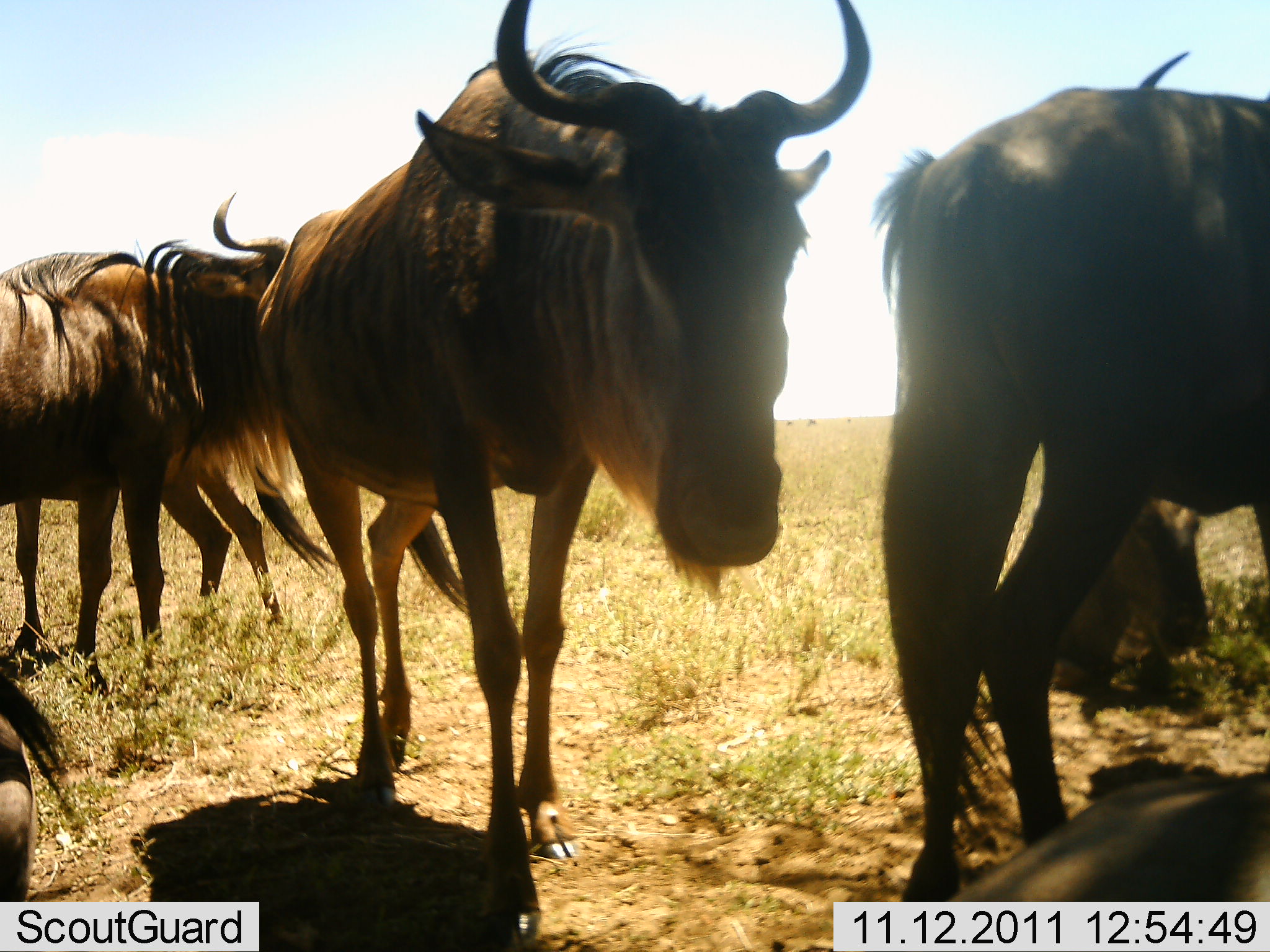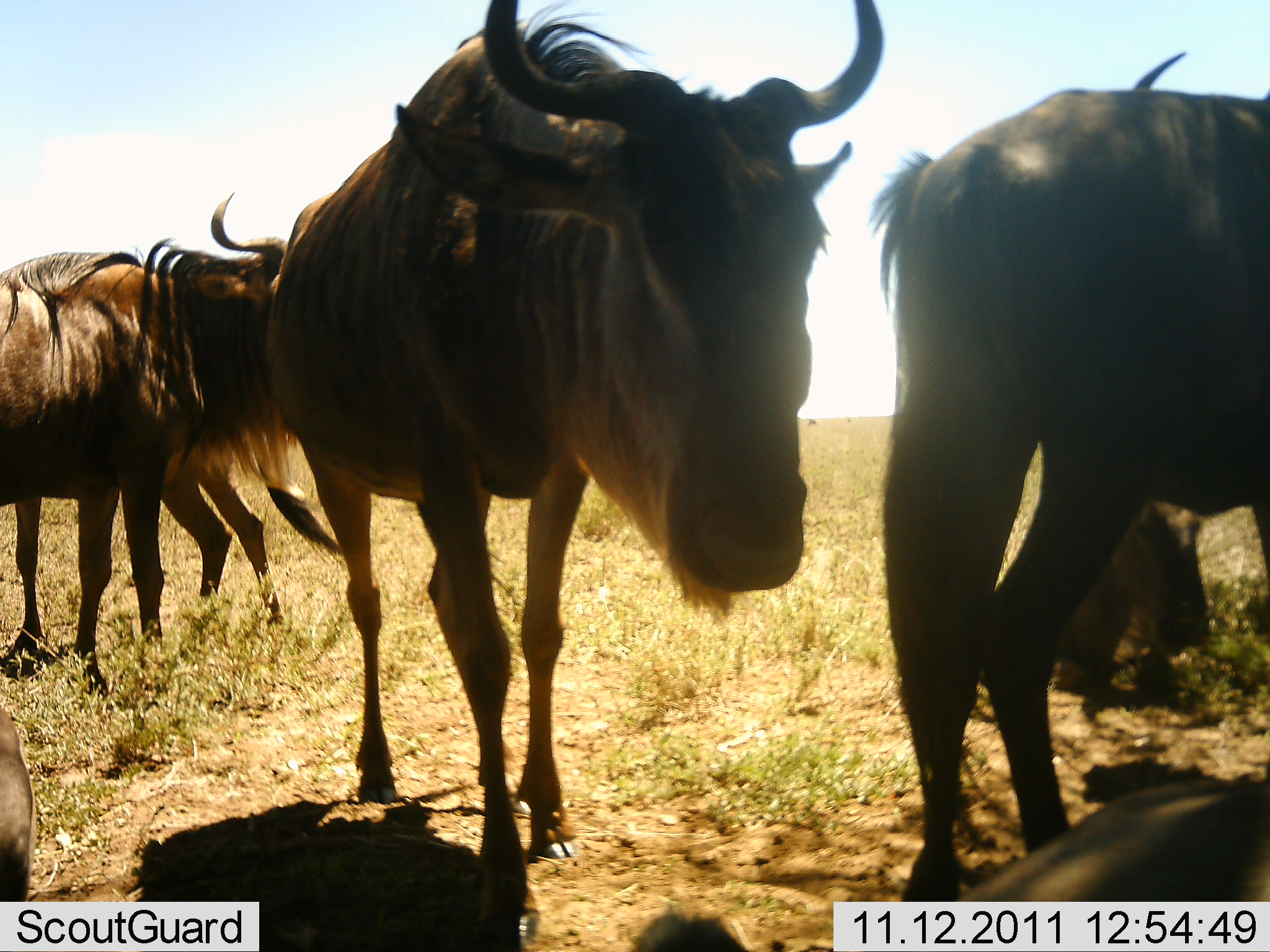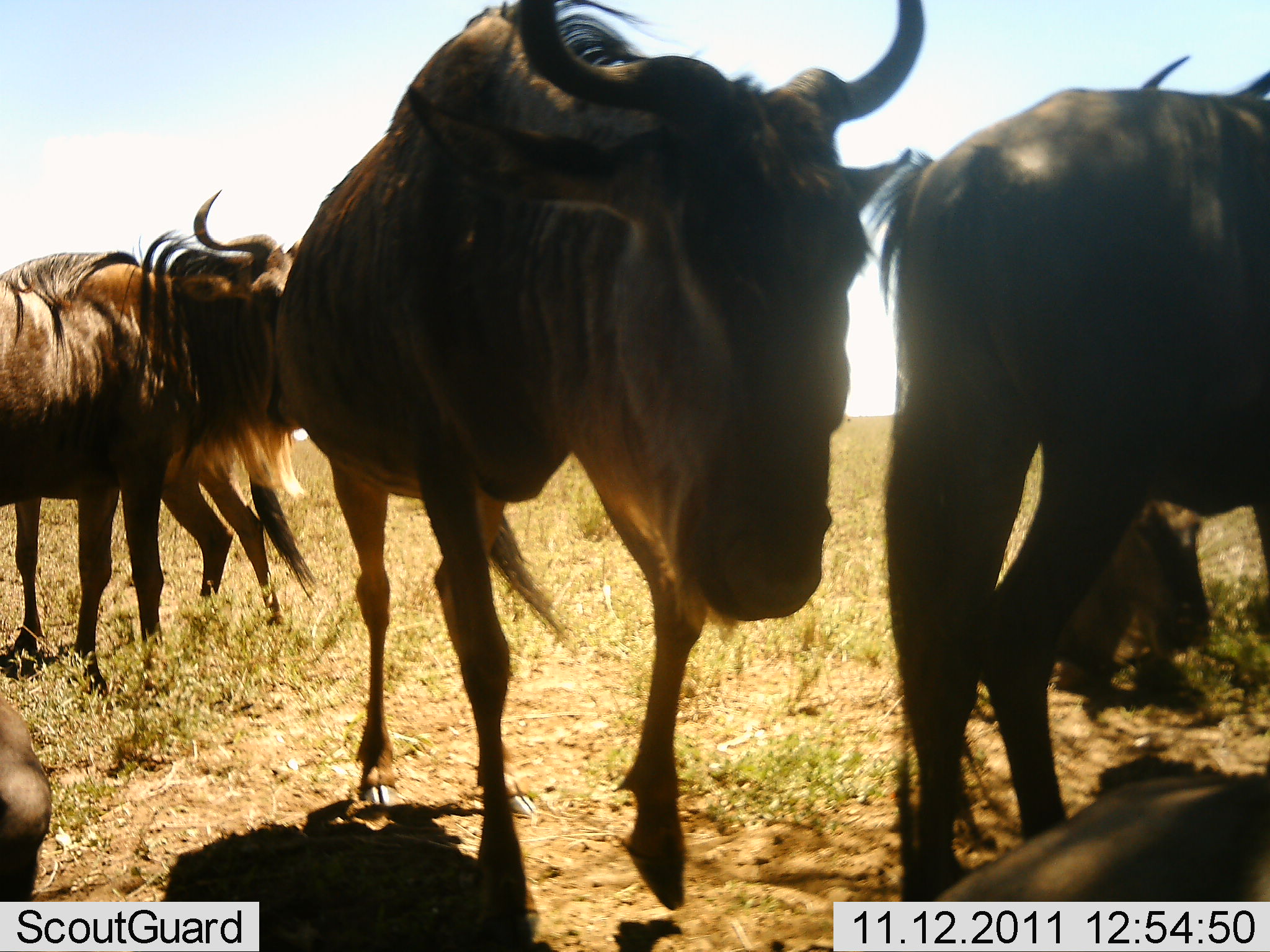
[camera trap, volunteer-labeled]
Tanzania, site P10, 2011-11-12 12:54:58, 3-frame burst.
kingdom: Animalia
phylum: Chordata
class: Mammalia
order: Artiodactyla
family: Bovidae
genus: Connochaetes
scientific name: Connochaetes taurinus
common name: blue wildebeest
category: wildebeest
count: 5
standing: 60%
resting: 40%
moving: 20%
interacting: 10%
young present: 0%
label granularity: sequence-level